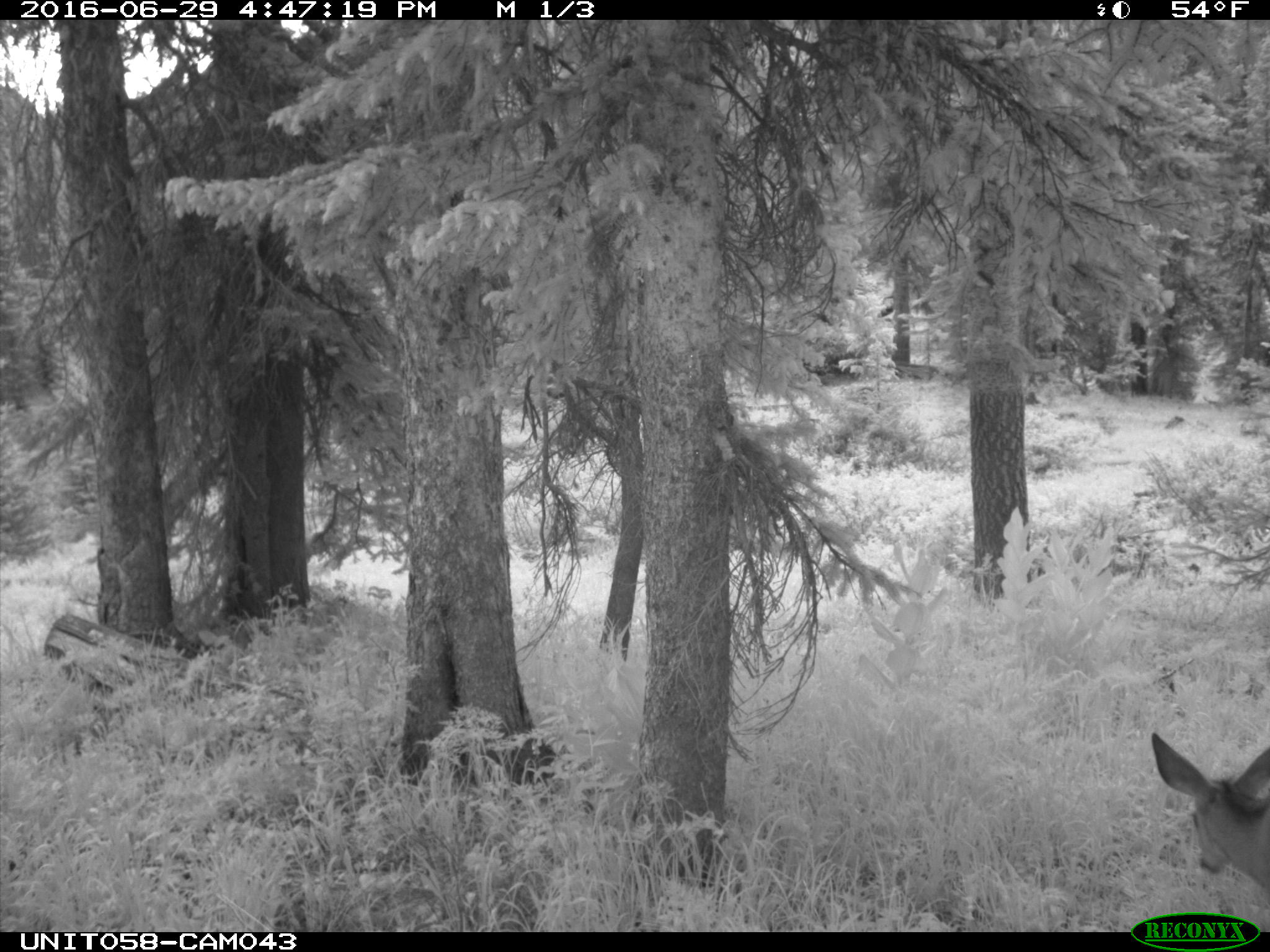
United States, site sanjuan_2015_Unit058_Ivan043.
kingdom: Animalia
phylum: Chordata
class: Mammalia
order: Artiodactyla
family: Cervidae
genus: Odocoileus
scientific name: Odocoileus hemionus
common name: mule deer